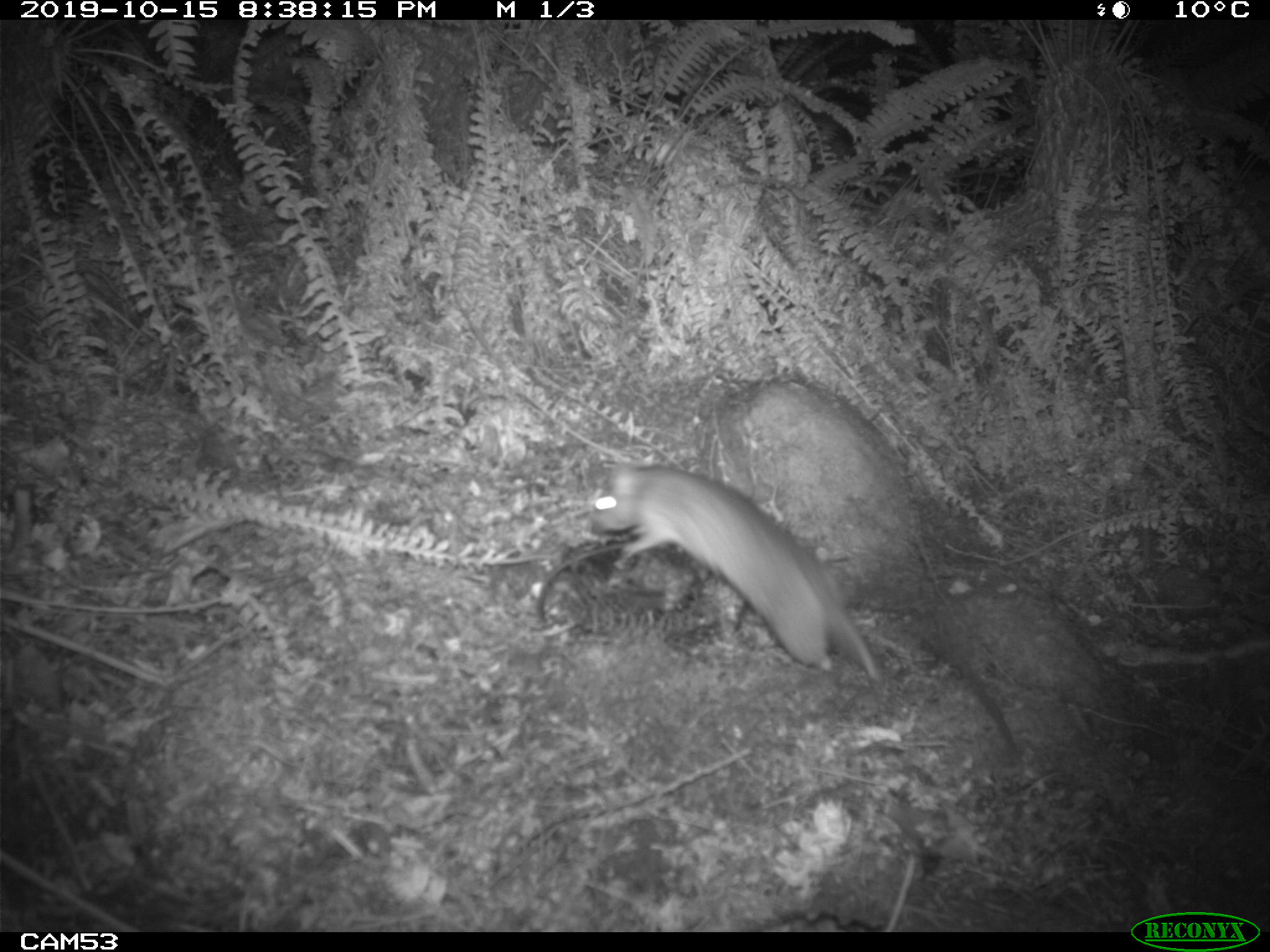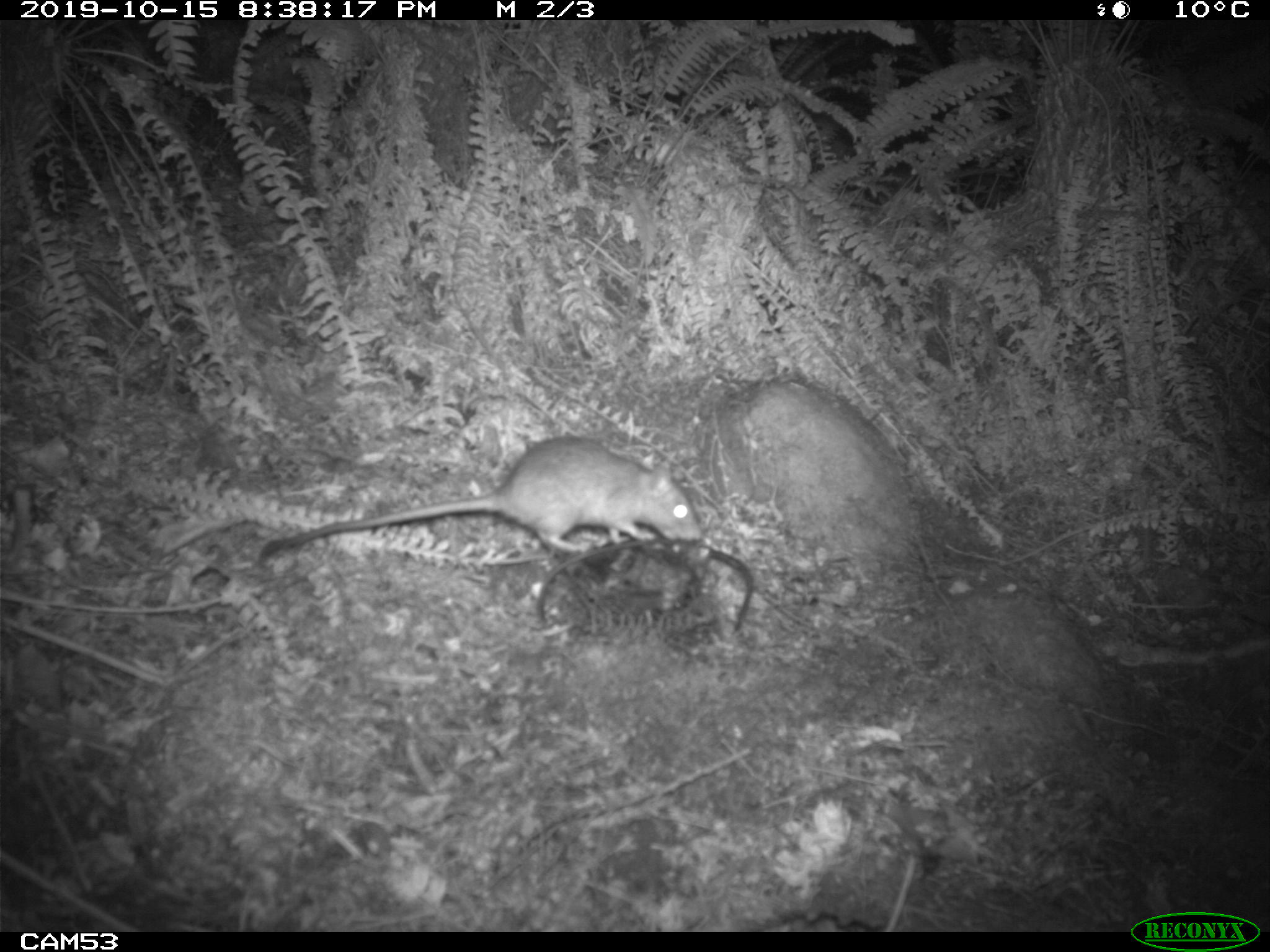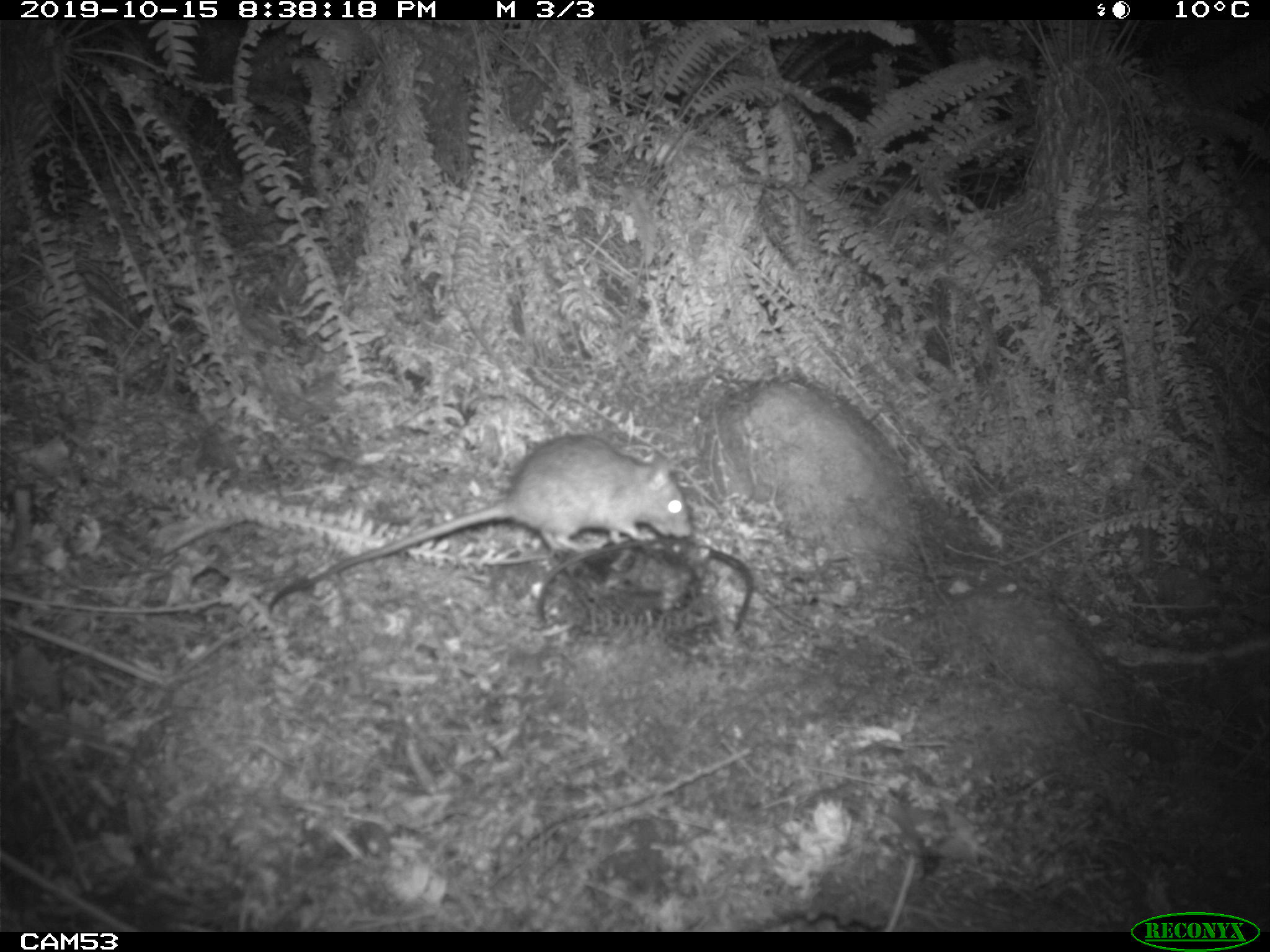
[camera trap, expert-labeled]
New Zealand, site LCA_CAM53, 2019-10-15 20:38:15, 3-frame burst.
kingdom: Animalia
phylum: Chordata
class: Mammalia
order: Rodentia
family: Muridae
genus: Rattus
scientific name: Rattus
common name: rat